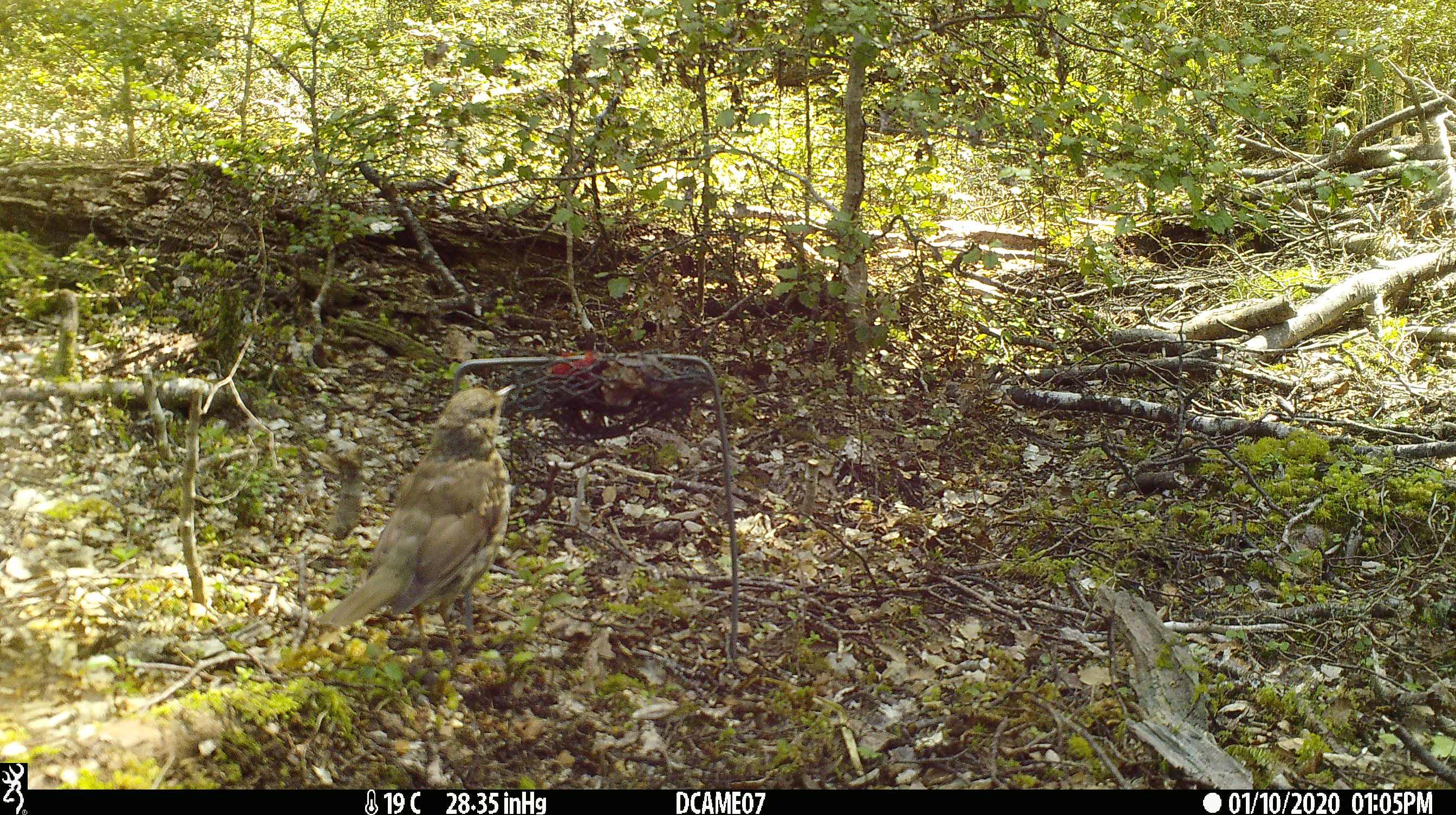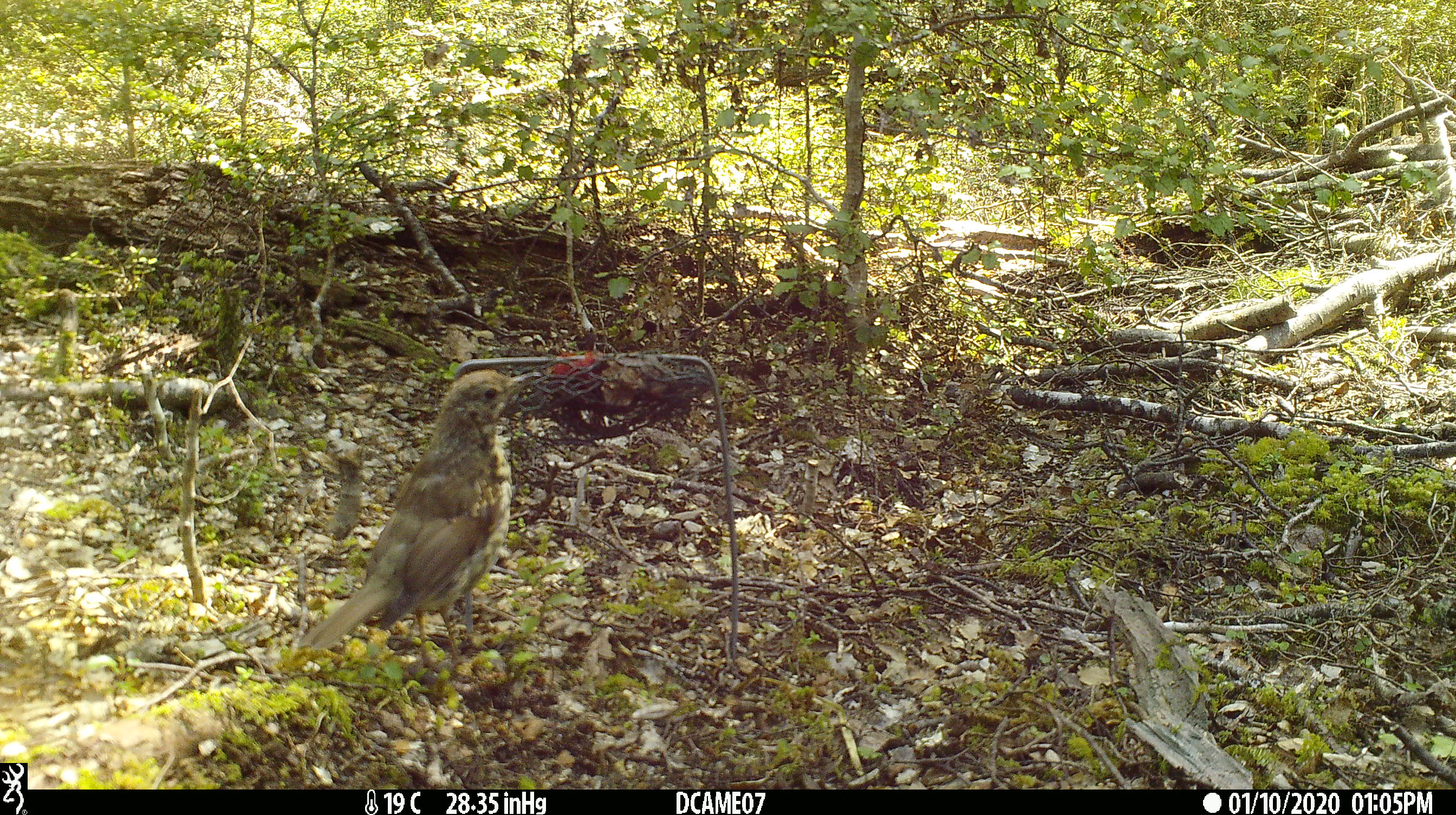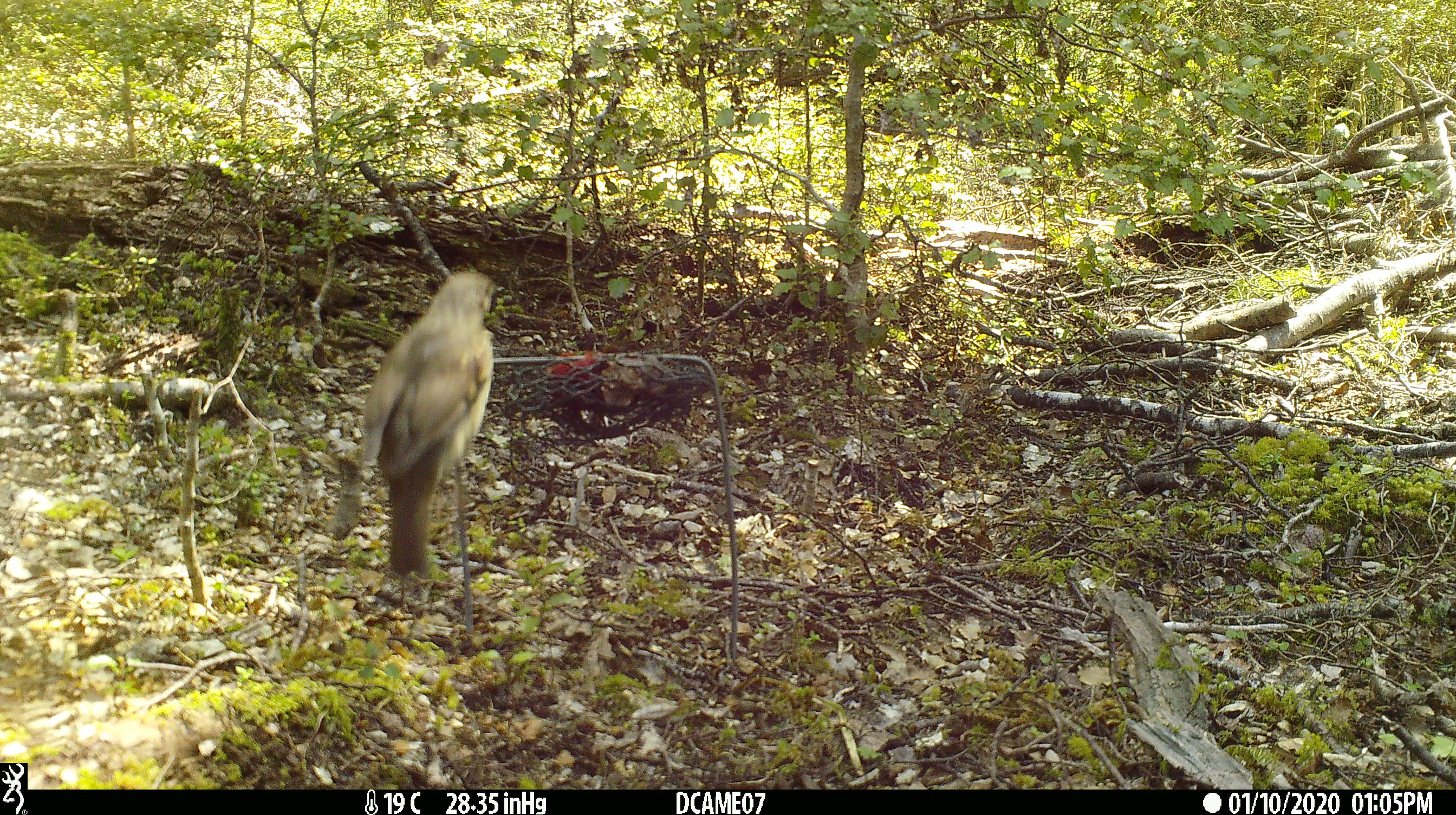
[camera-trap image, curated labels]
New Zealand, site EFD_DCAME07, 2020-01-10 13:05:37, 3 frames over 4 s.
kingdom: Animalia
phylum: Chordata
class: Aves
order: Passeriformes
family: Turdidae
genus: Turdus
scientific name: Turdus philomelos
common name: song thrush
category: thrush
Thrush (song thrush) (Turdus philomelos).